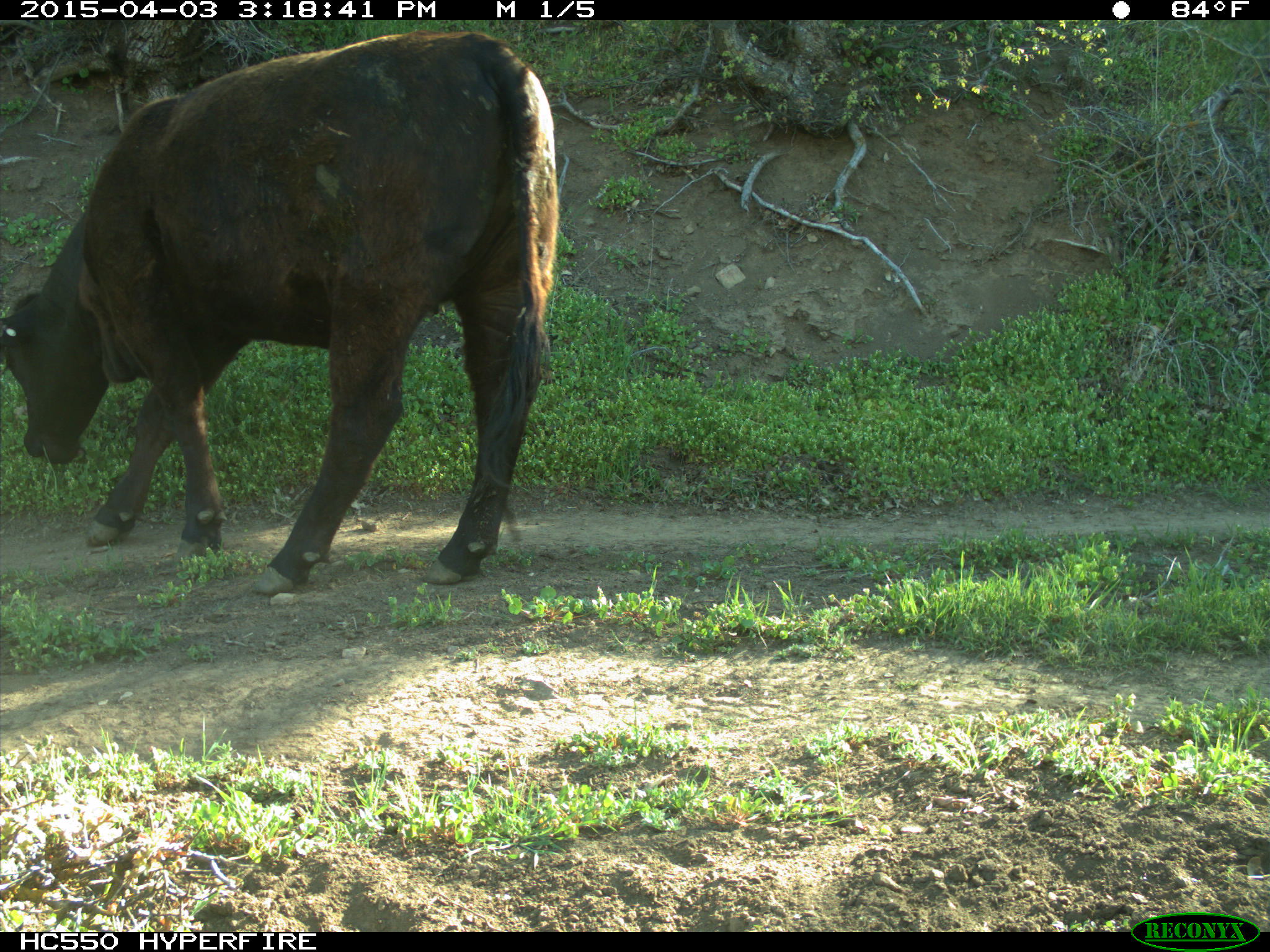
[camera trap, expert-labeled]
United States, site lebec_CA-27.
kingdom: Animalia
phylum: Chordata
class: Mammalia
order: Artiodactyla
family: Bovidae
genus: Bos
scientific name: Bos taurus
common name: domestic cow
Bos taurus (domestic cow).